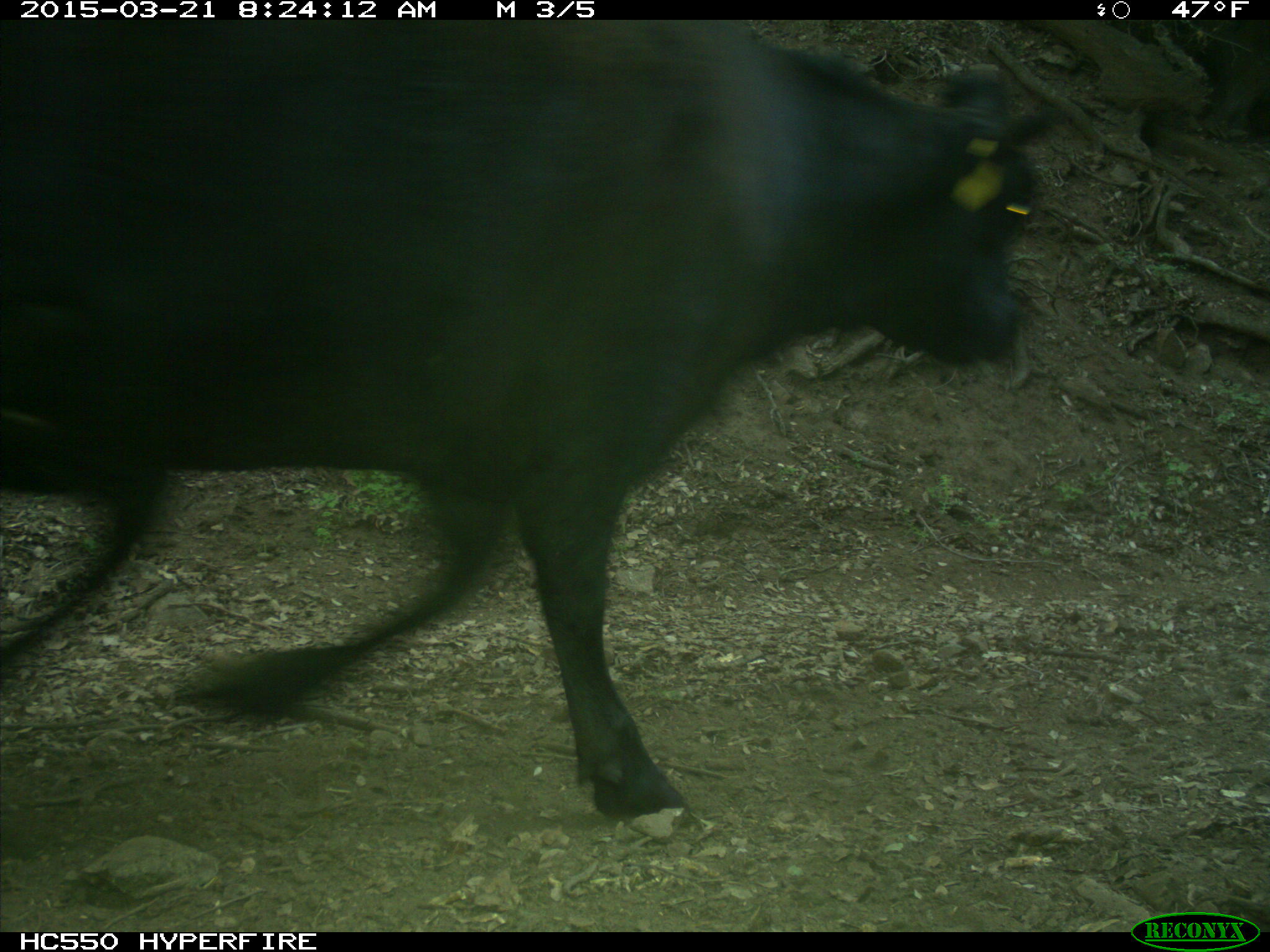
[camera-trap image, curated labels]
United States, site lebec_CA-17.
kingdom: Animalia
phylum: Chordata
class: Mammalia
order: Artiodactyla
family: Bovidae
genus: Bos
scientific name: Bos taurus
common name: domestic cow